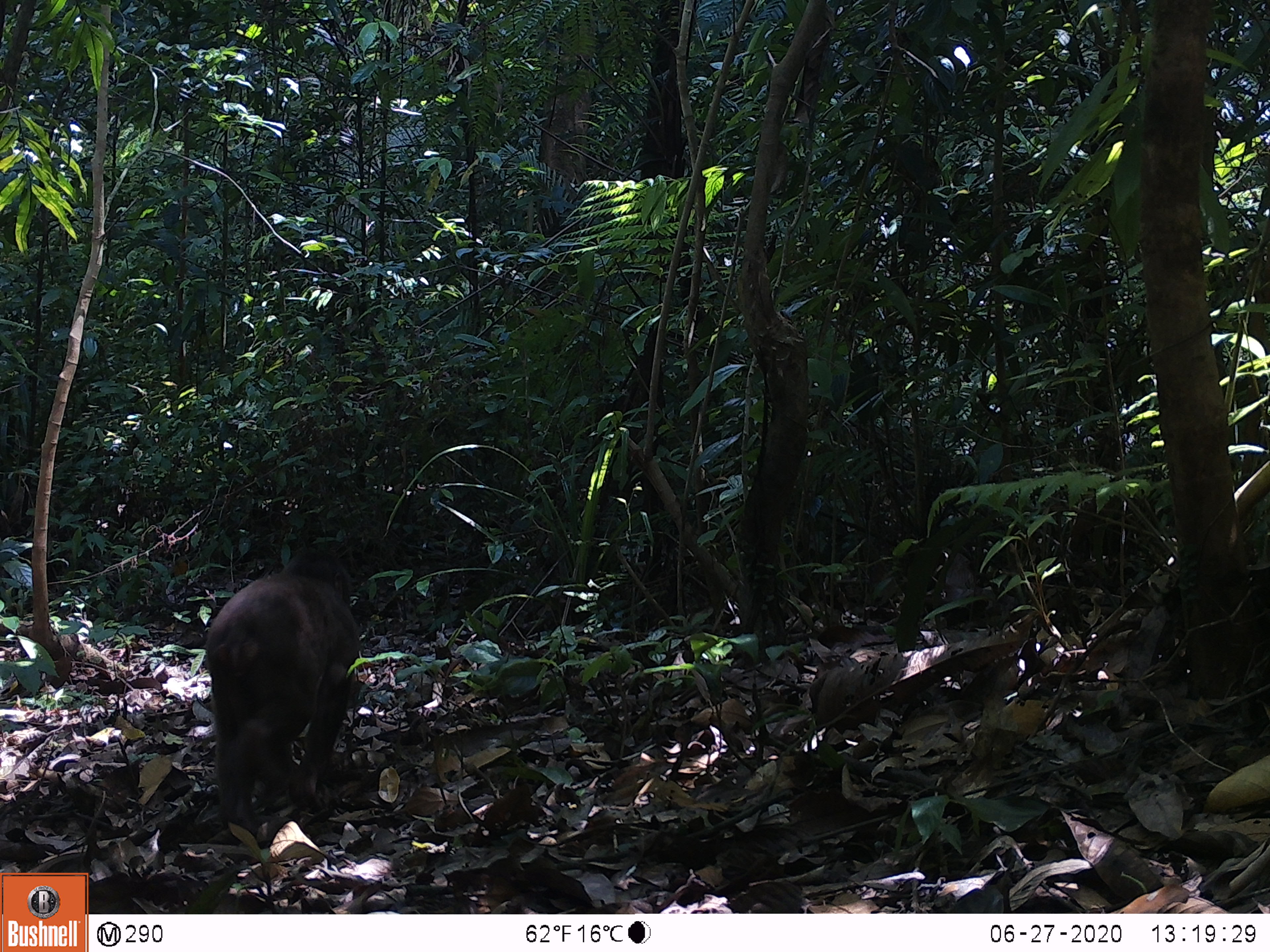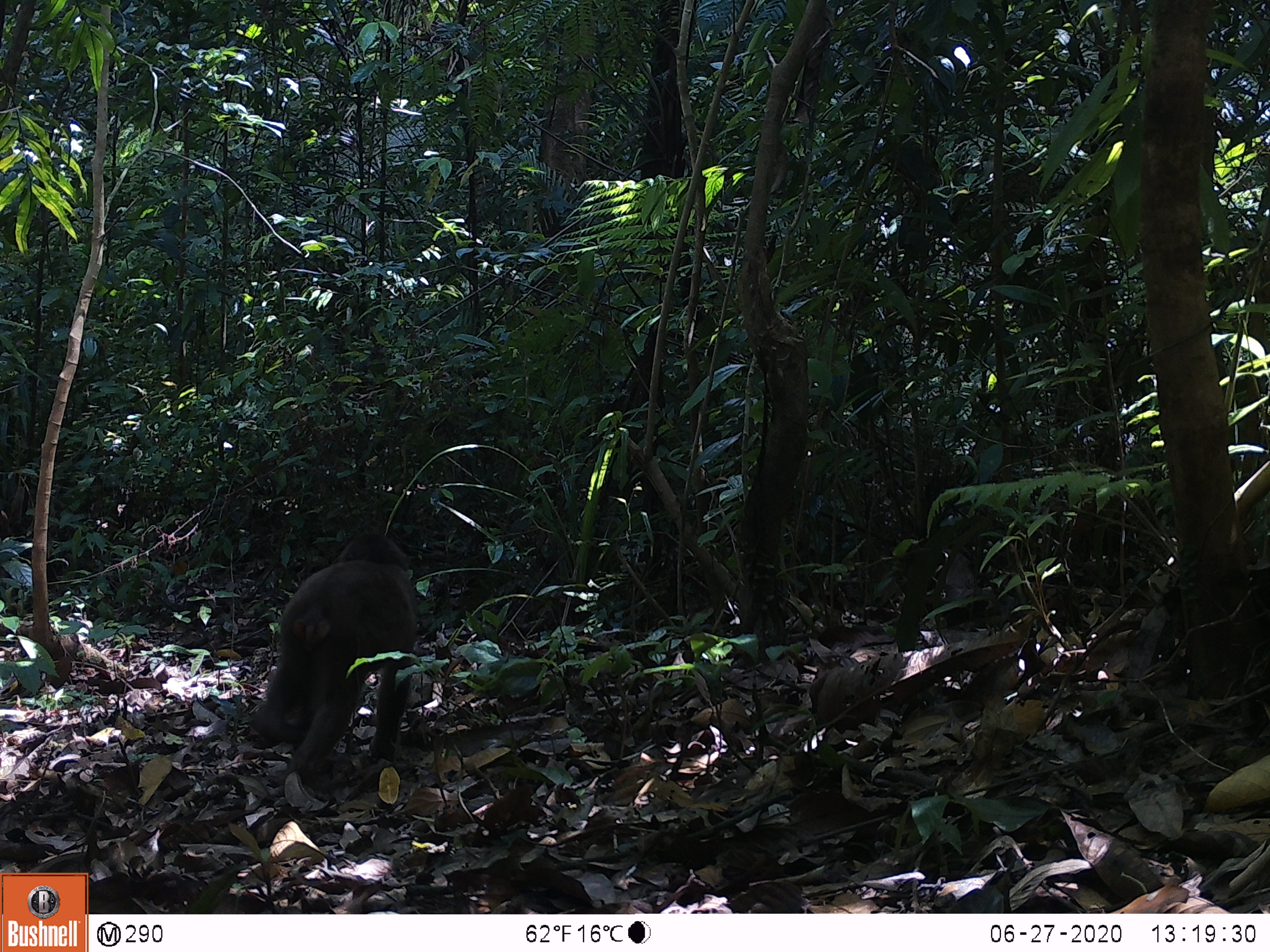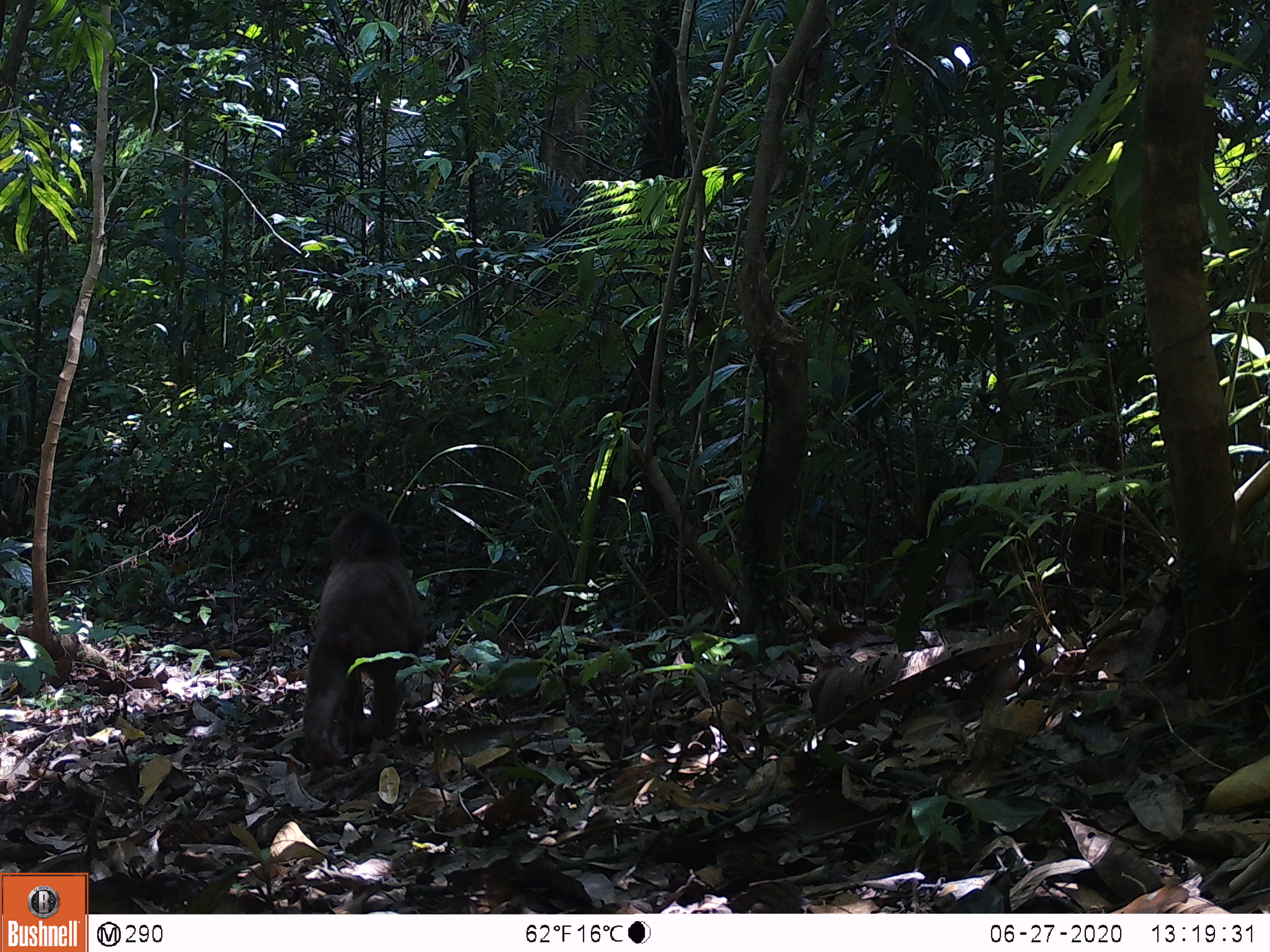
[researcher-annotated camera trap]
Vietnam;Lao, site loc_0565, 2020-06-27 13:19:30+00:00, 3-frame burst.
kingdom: Animalia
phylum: Chordata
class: Mammalia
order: Primates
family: Cercopithecidae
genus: Macaca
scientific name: Macaca arctoides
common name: stump-tailed macaque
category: stump tailed macaque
Stump tailed macaque (stump-tailed macaque) (Macaca arctoides). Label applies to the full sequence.